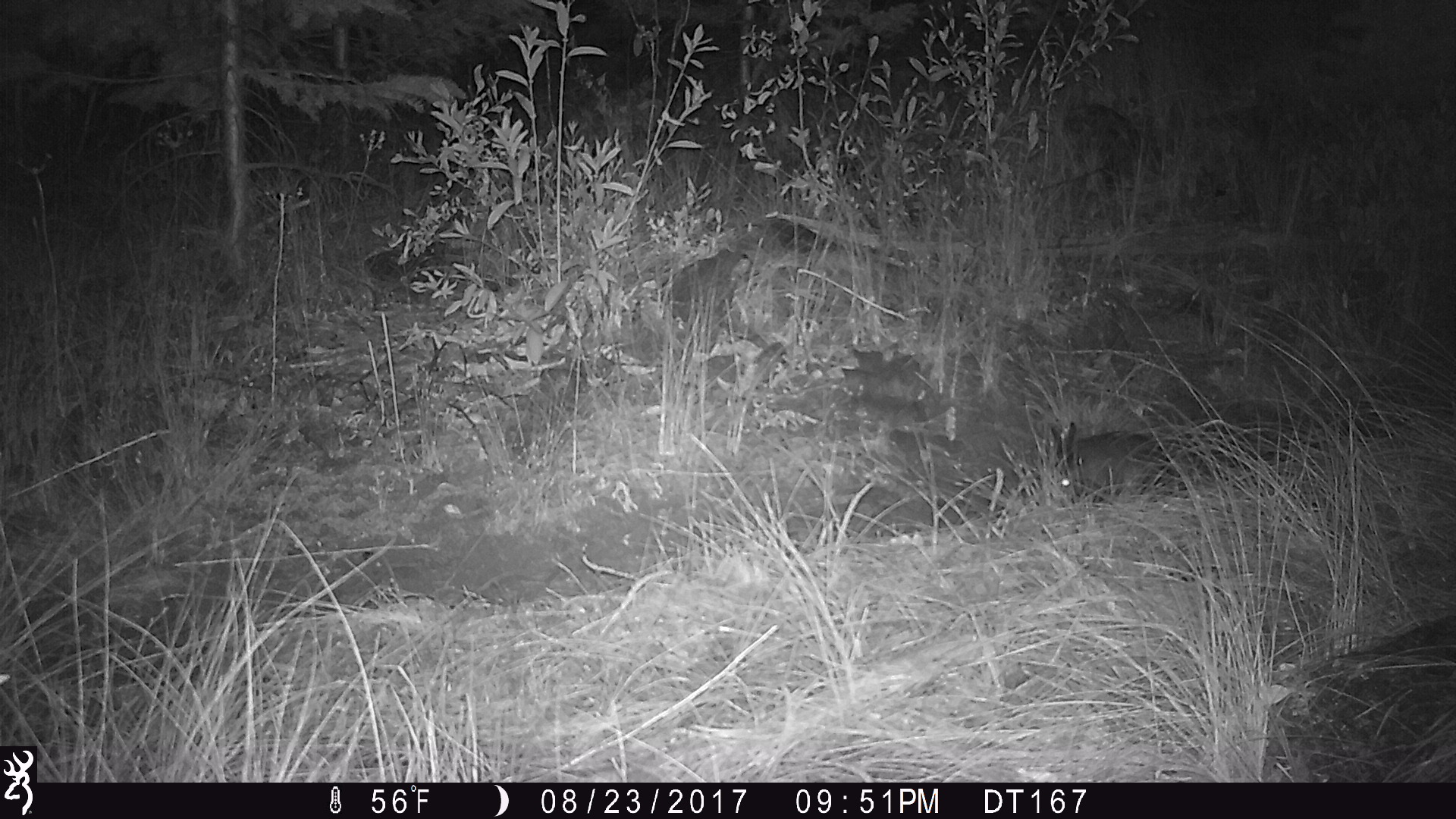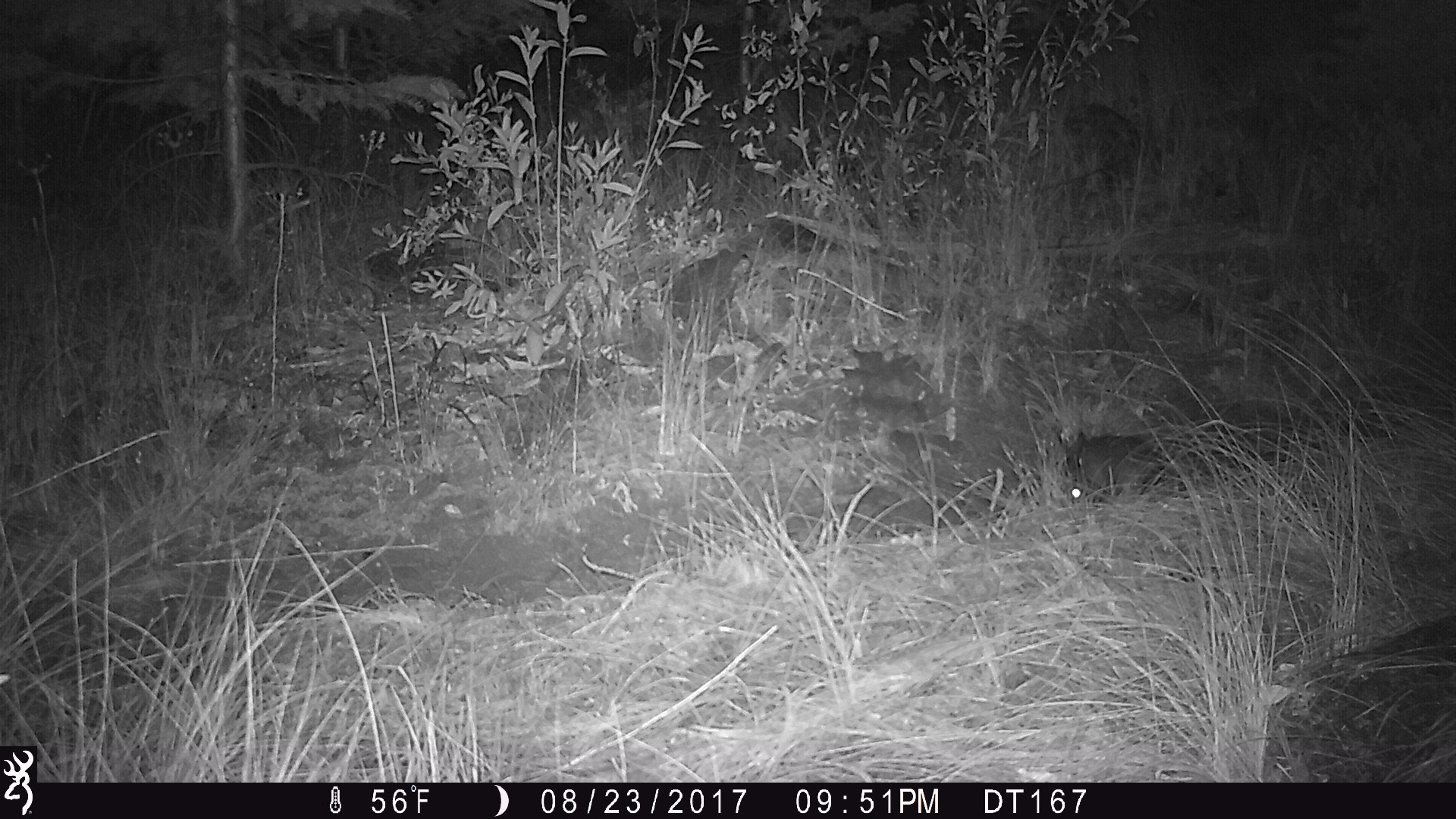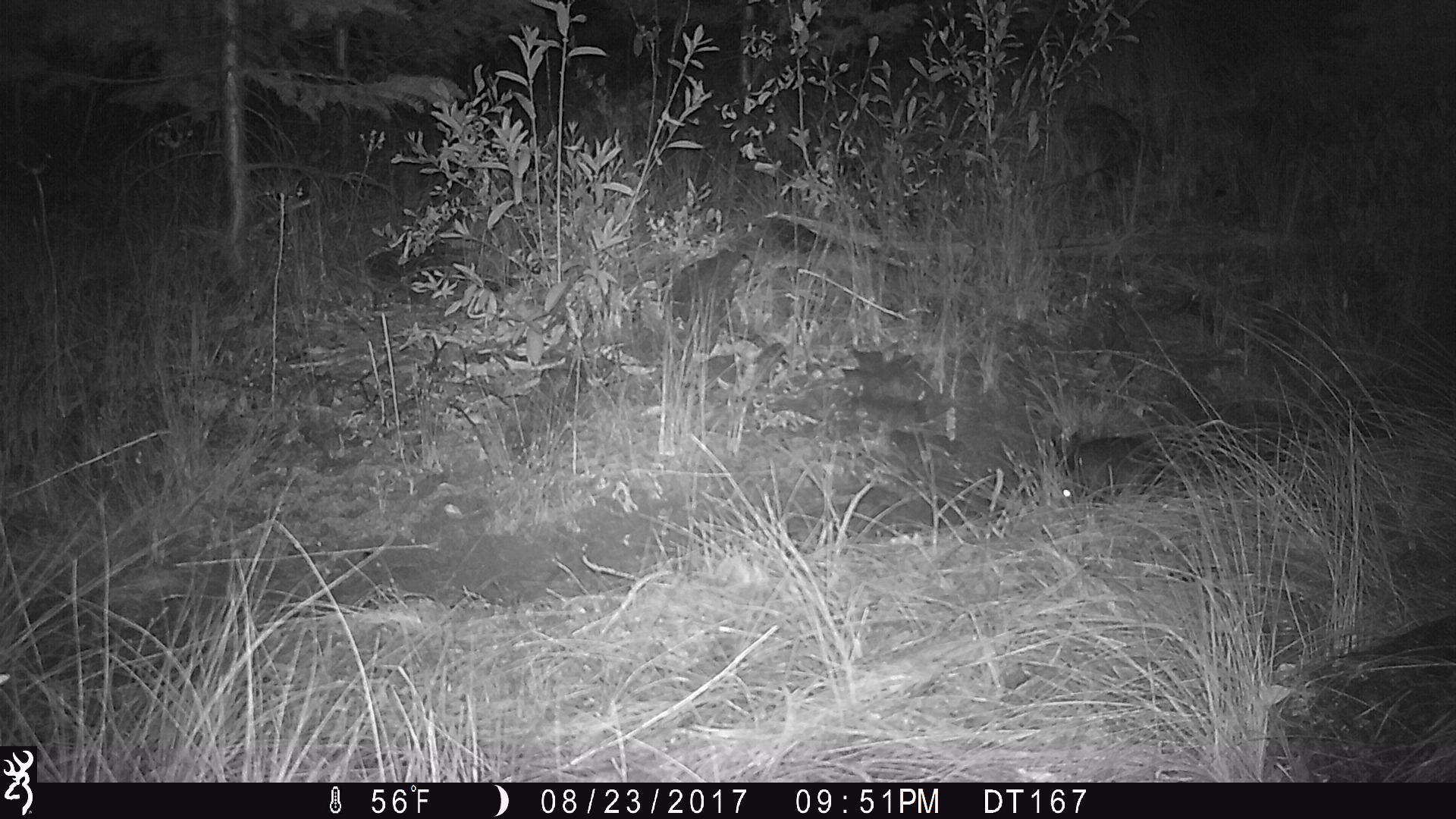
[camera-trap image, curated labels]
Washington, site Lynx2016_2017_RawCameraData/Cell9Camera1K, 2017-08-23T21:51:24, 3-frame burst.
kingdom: Animalia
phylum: Chordata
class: Mammalia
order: Lagomorpha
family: Leporidae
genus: Lepus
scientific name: Lepus americanus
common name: snowshoe hare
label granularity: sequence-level